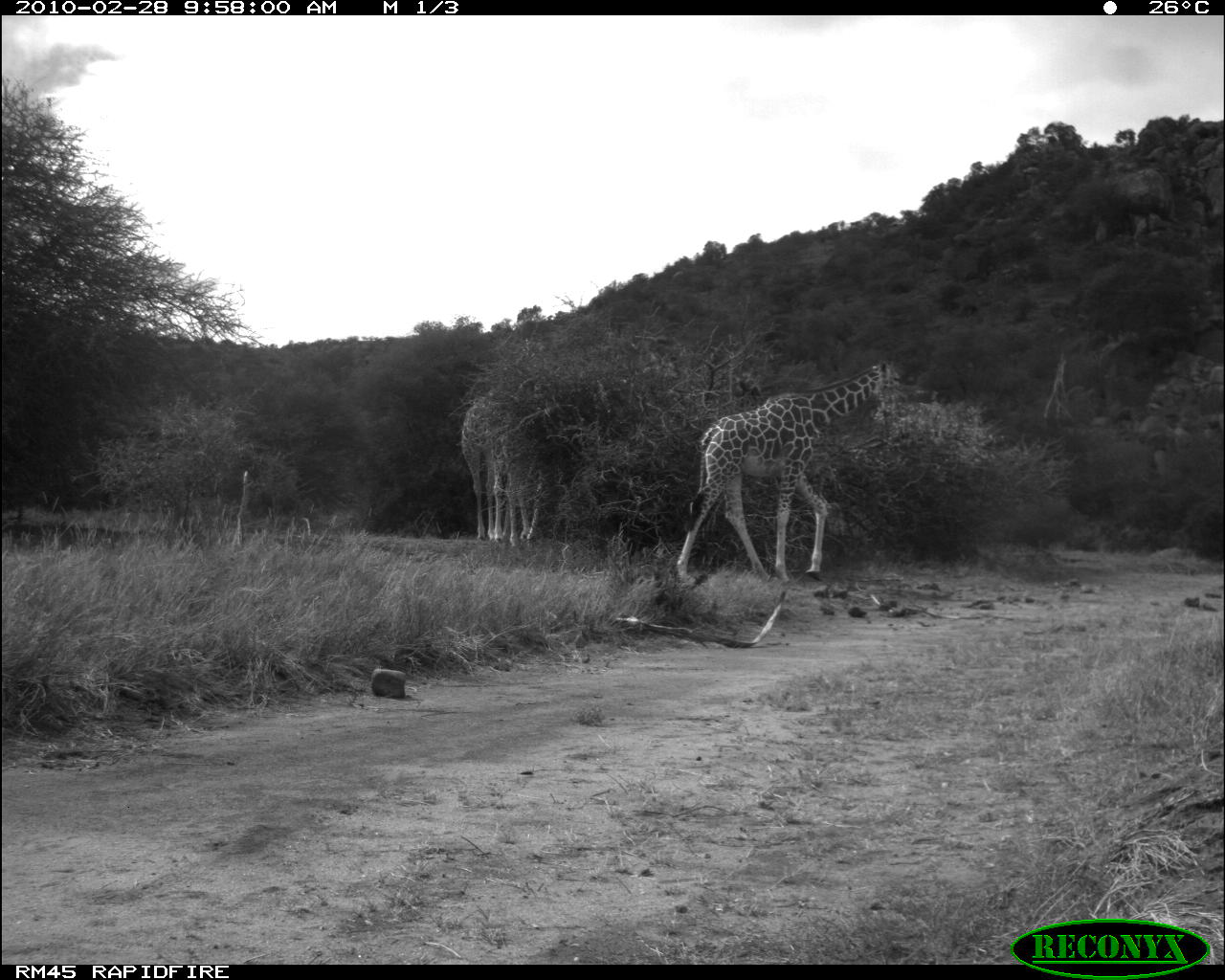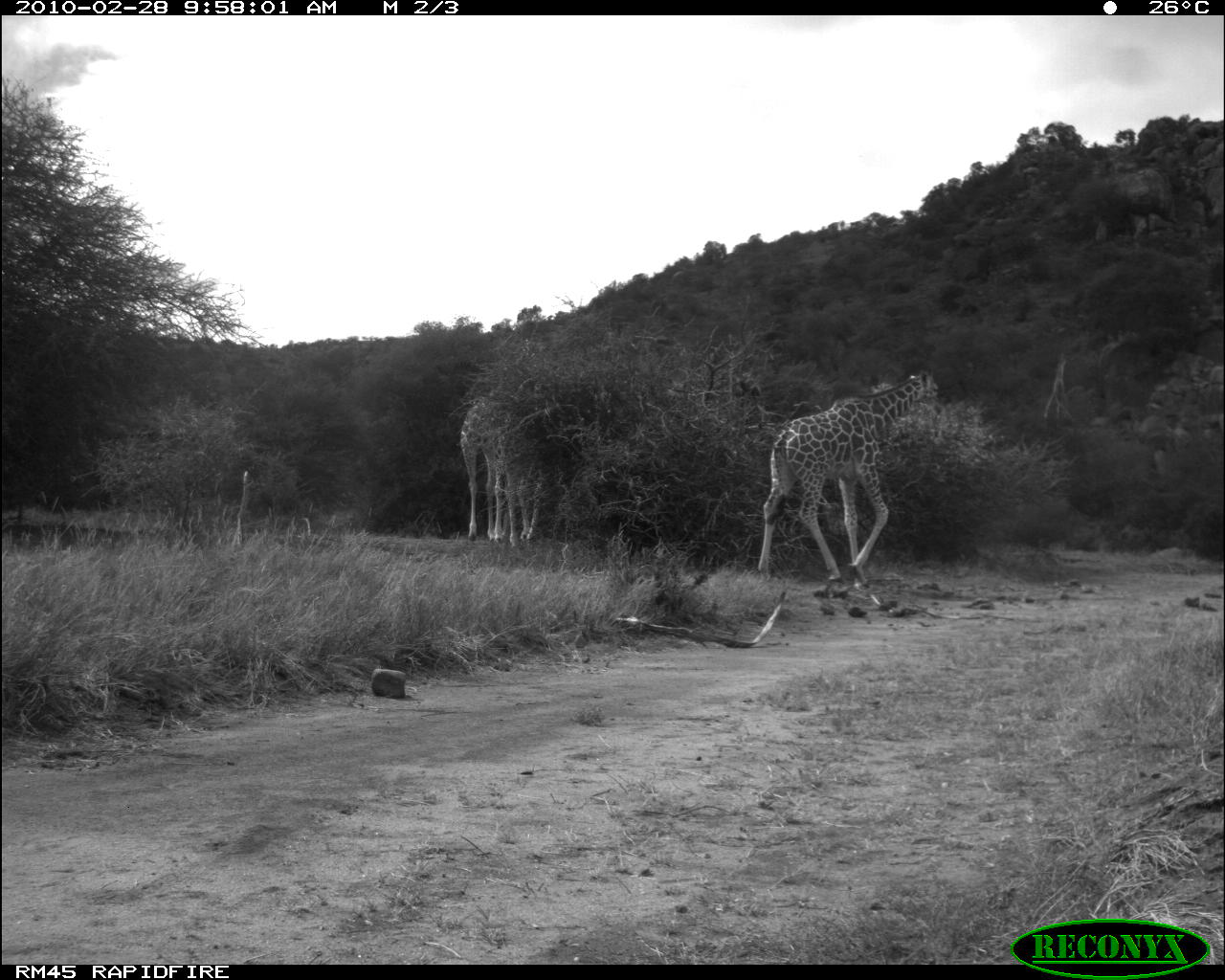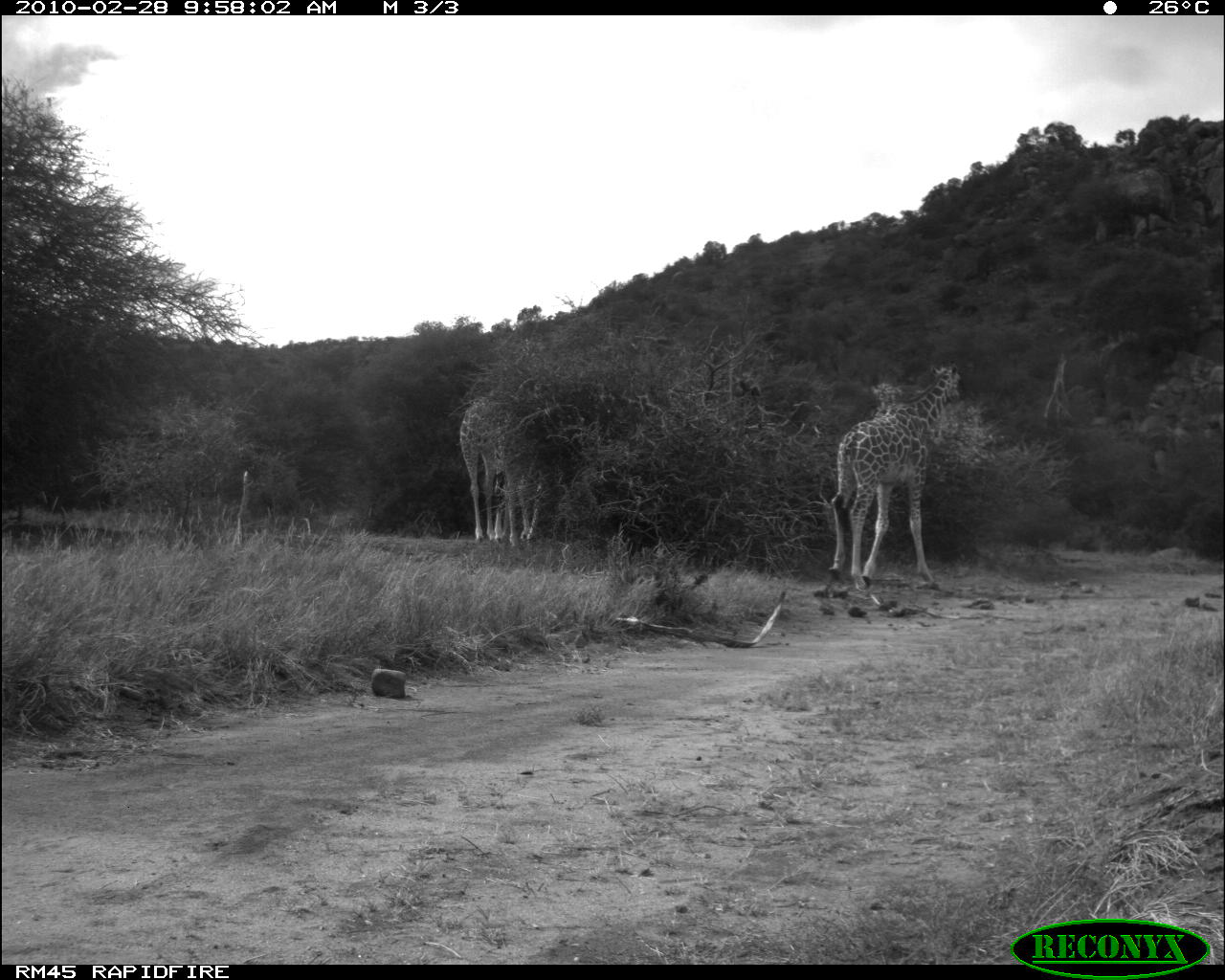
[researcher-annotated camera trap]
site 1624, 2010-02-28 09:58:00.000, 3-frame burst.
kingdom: Animalia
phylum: Chordata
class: Mammalia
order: Artiodactyla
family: Giraffidae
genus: Giraffa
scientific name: Giraffa camelopardalis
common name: giraffe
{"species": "Giraffa camelopardalis (giraffe)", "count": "3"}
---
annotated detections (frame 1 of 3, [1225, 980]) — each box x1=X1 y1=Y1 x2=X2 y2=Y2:
giraffa camelopardalis: x1=674 y1=358 x2=905 y2=588; x1=461 y1=388 x2=544 y2=548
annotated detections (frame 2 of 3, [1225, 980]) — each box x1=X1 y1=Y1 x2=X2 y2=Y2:
giraffa camelopardalis: x1=756 y1=365 x2=943 y2=588; x1=458 y1=398 x2=545 y2=550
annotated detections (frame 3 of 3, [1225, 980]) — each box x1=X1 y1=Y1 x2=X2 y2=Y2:
giraffa camelopardalis: x1=826 y1=359 x2=965 y2=592; x1=458 y1=396 x2=544 y2=549